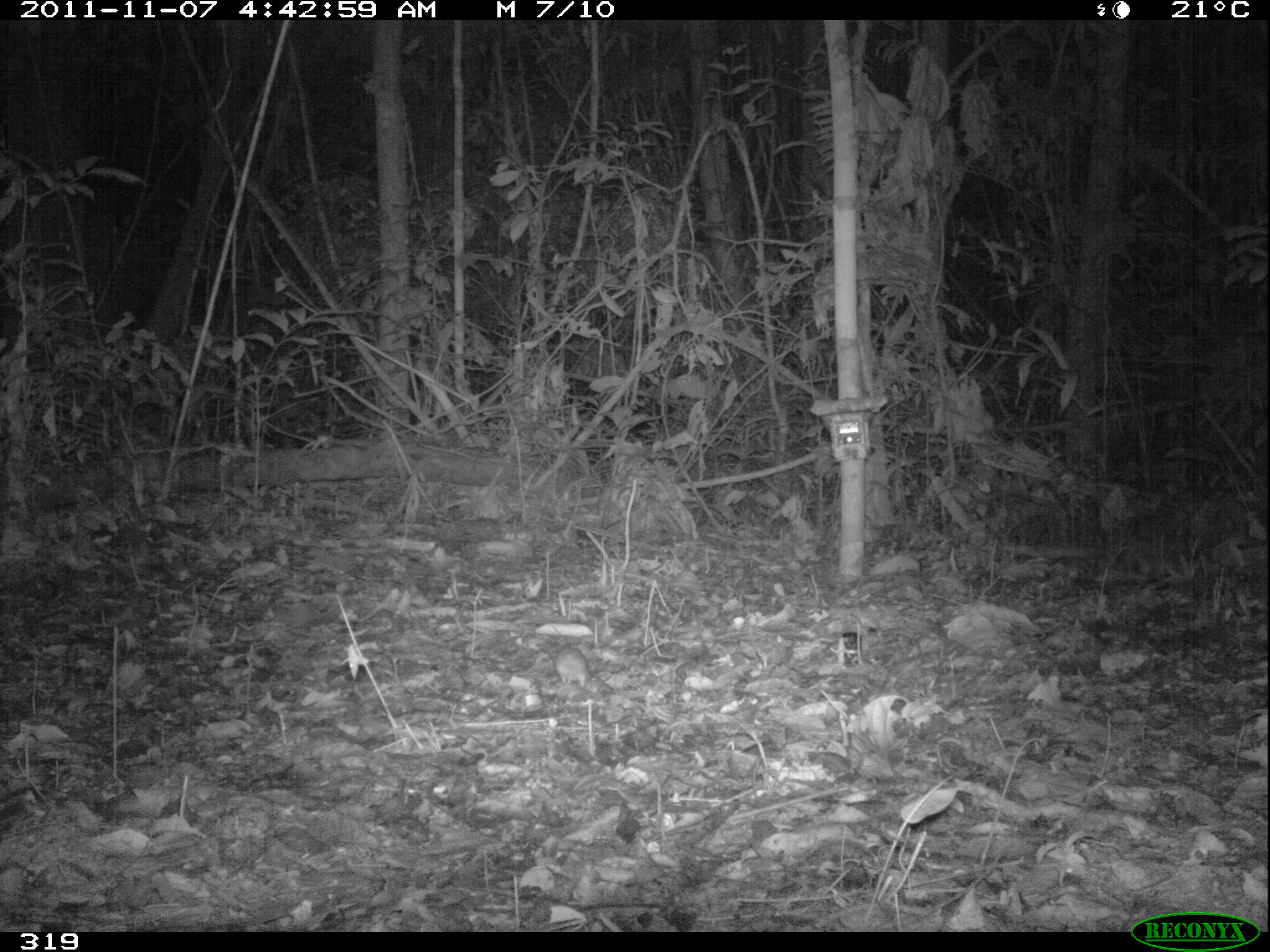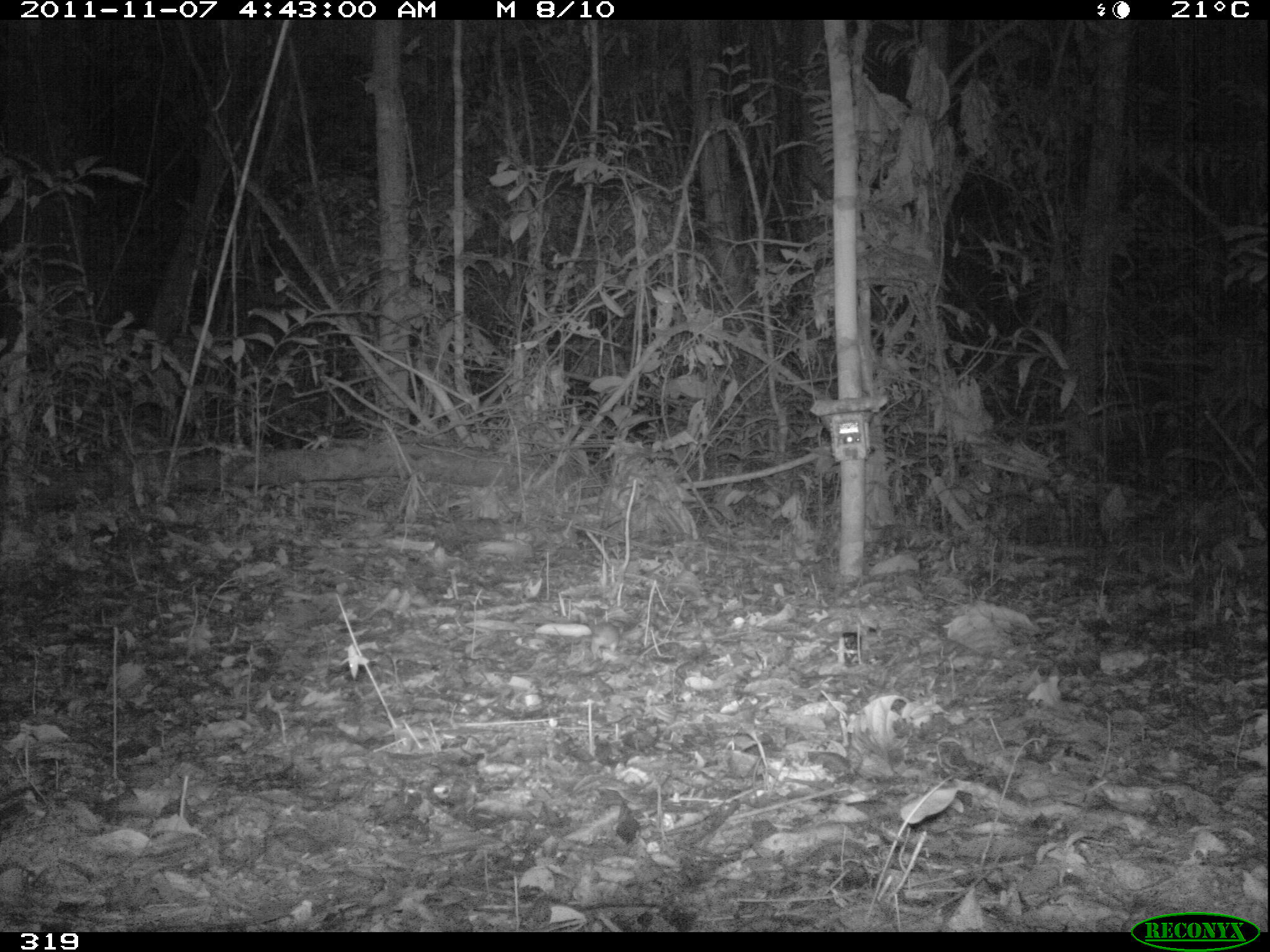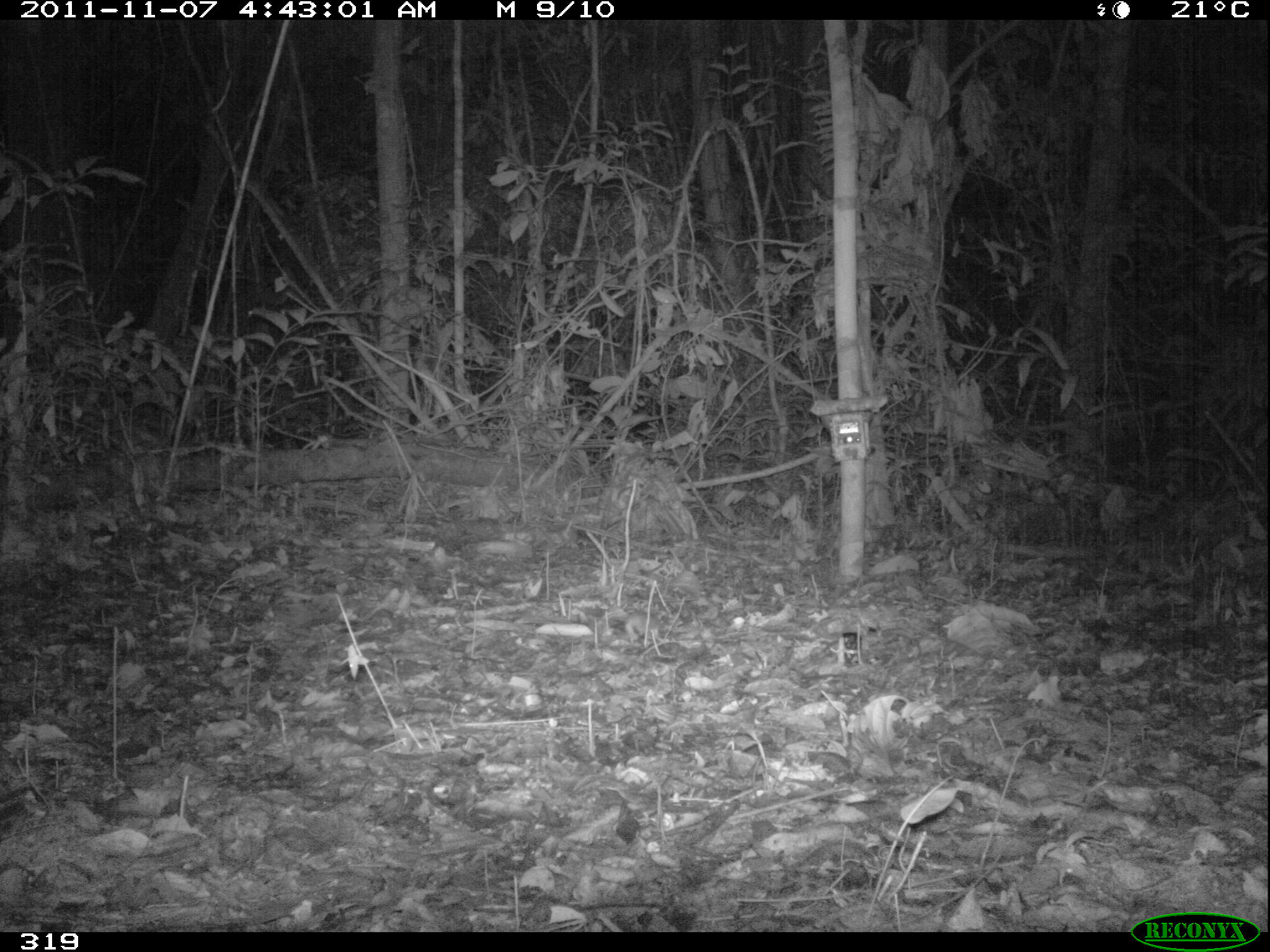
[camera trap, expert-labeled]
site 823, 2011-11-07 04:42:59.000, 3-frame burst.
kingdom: Animalia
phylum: Chordata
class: Mammalia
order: Rodentia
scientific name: Rodentia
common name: rodents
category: unknown rodent